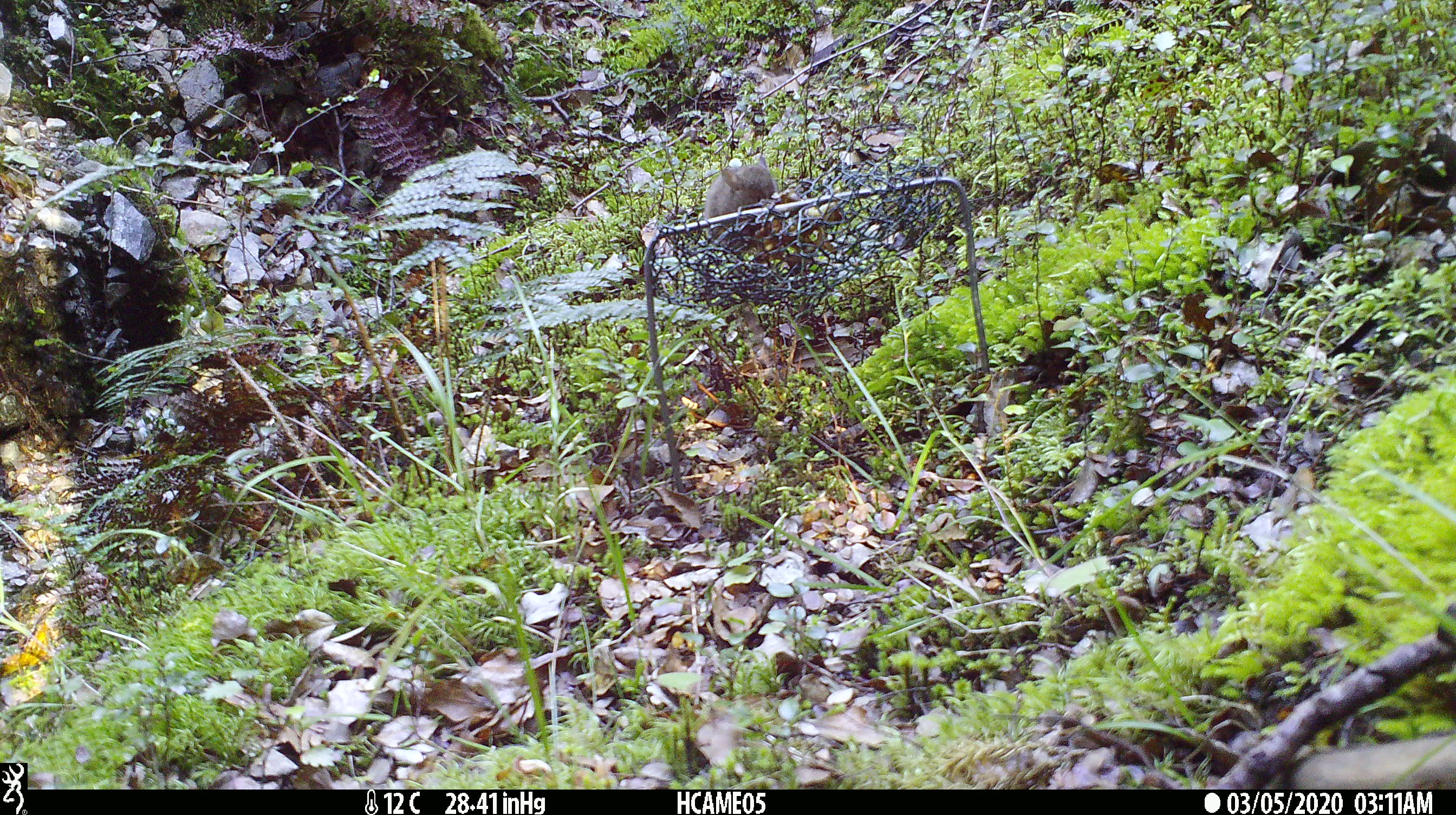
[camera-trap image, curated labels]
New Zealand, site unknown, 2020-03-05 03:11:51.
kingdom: Animalia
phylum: Chordata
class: Mammalia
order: Rodentia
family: Muridae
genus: Mus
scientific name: Mus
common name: mouse